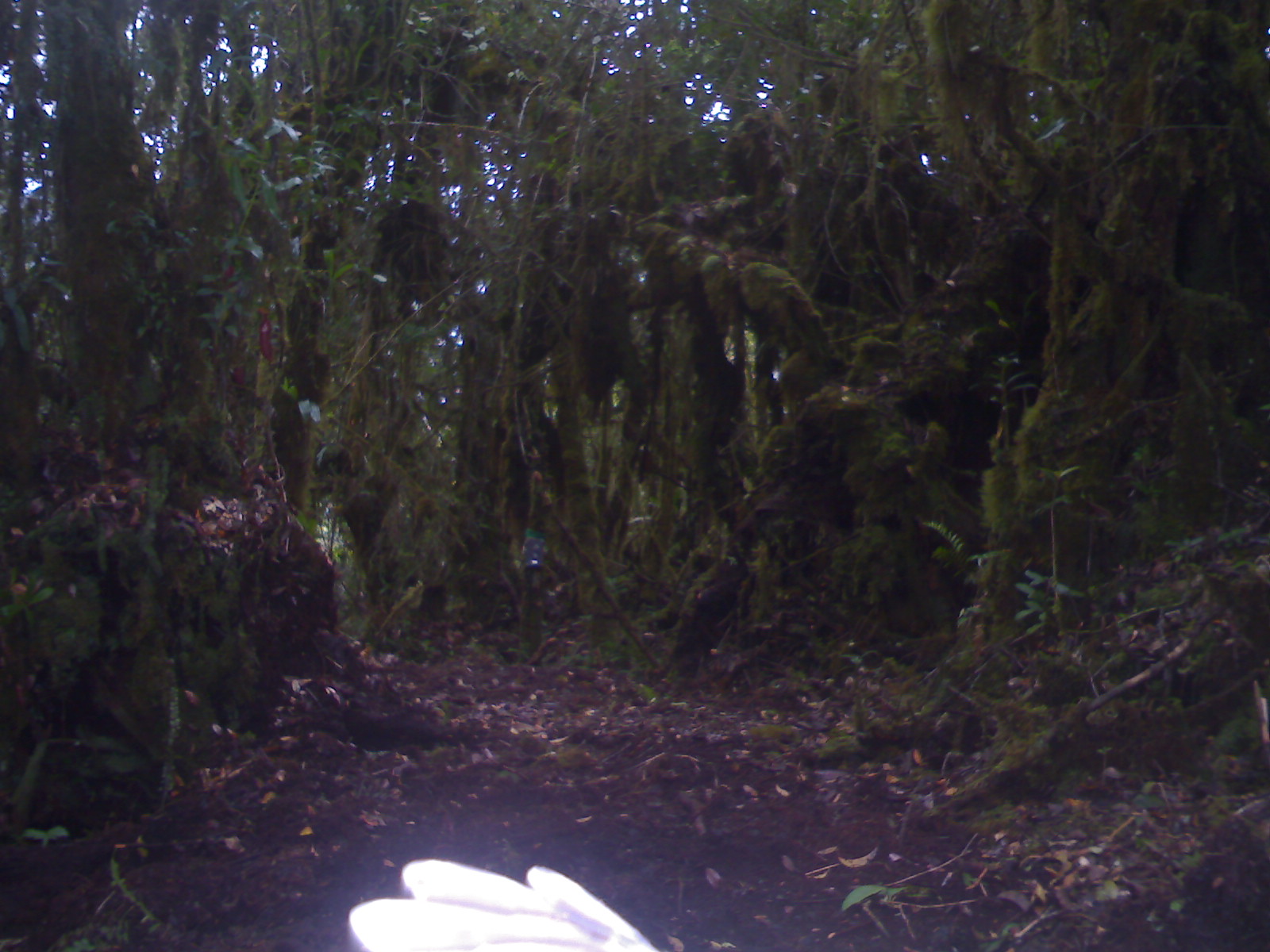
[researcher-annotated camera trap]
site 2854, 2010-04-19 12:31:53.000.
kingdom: Animalia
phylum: Chordata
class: Mammalia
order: Artiodactyla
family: Cervidae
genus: Muntiacus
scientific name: Muntiacus muntjak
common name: southern red muntjac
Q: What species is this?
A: Muntiacus muntjak (southern red muntjac).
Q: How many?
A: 1.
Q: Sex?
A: Male.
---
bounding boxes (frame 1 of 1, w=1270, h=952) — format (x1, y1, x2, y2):
muntiacus muntjak: (347, 855, 661, 952)